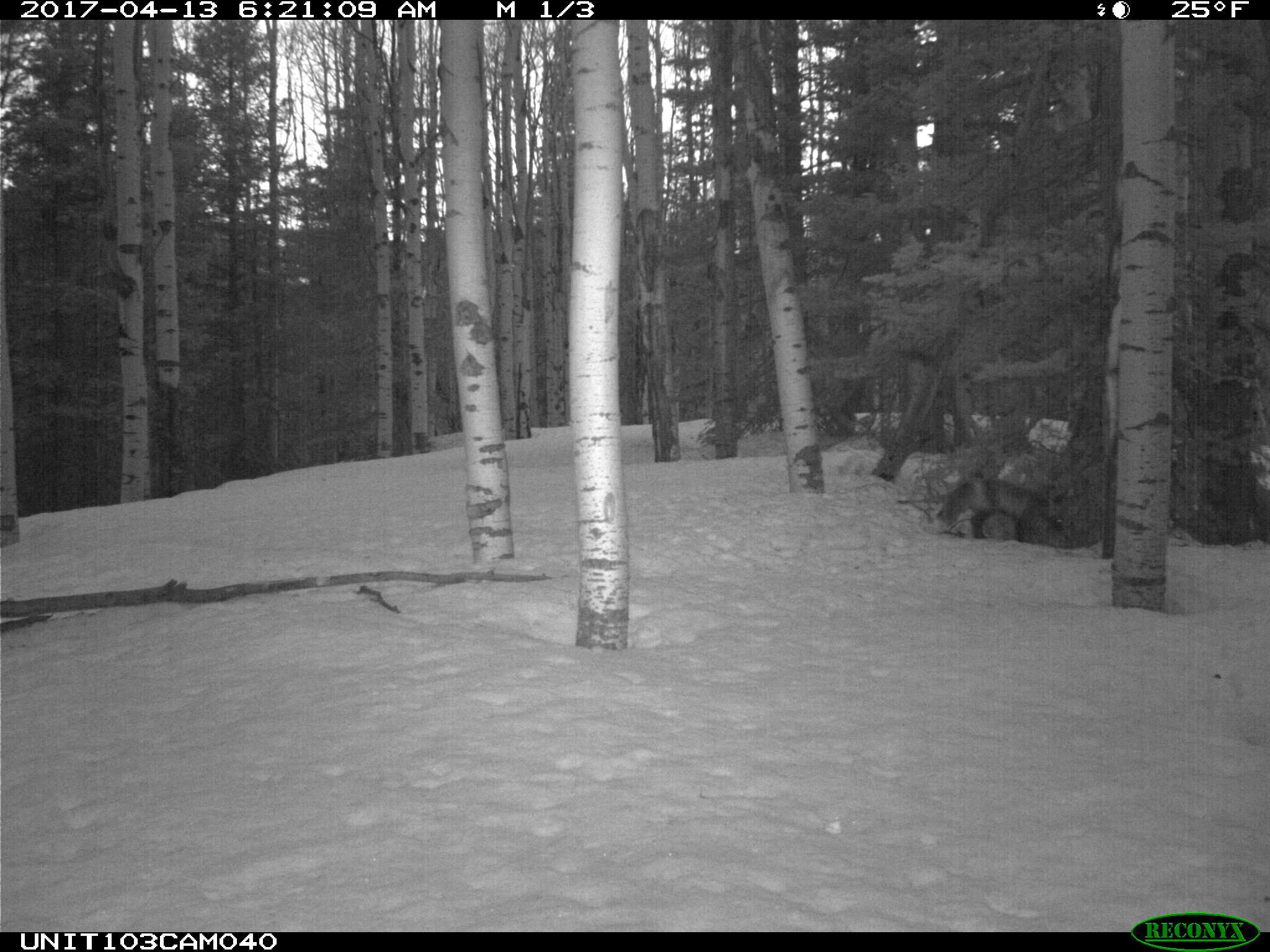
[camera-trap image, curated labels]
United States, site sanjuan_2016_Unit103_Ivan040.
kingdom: Animalia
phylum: Chordata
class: Mammalia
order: Carnivora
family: Canidae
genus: Vulpes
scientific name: Vulpes vulpes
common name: red fox